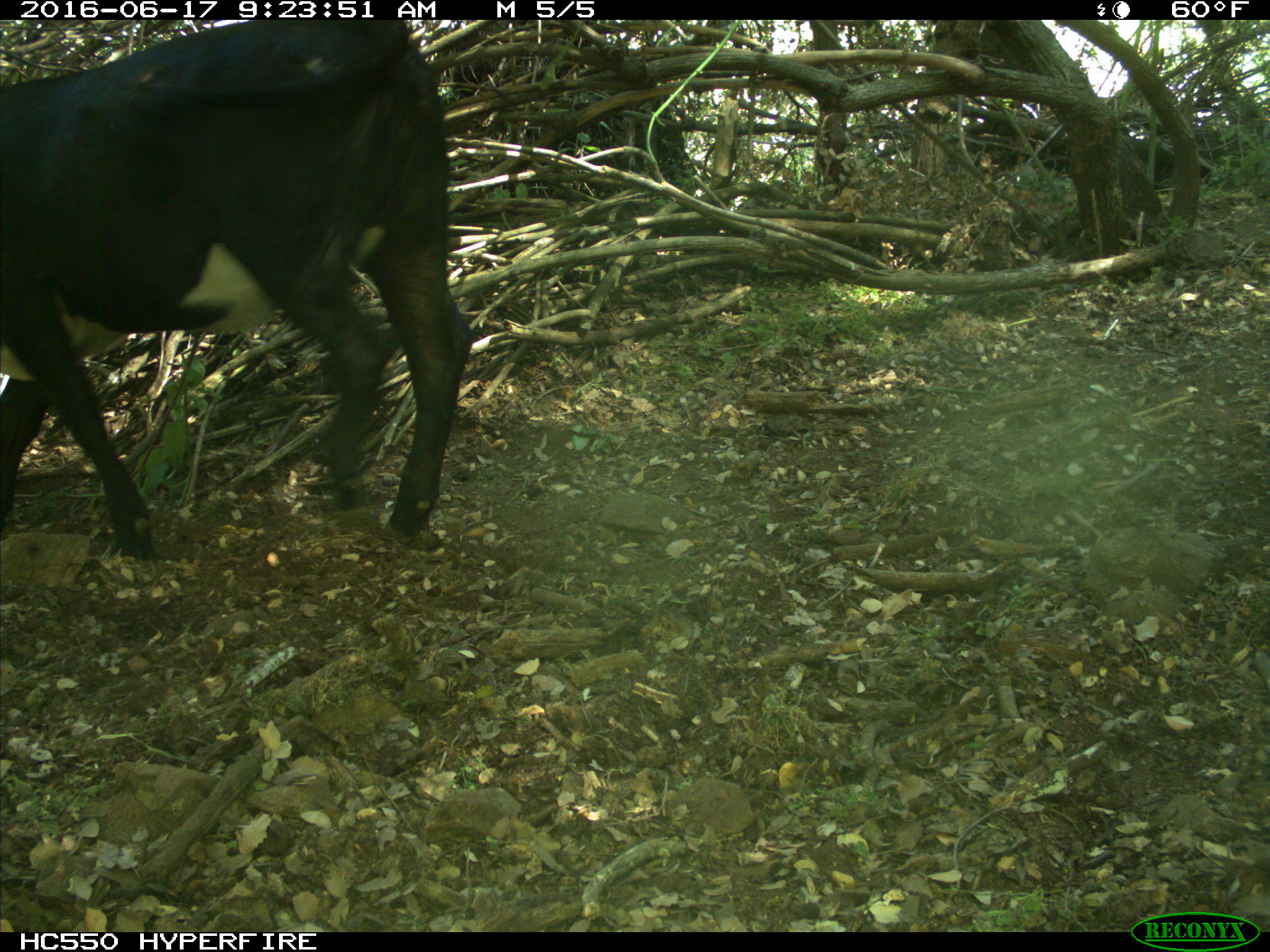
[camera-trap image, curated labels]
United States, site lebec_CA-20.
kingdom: Animalia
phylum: Chordata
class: Mammalia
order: Artiodactyla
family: Bovidae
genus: Bos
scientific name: Bos taurus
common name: domestic cow